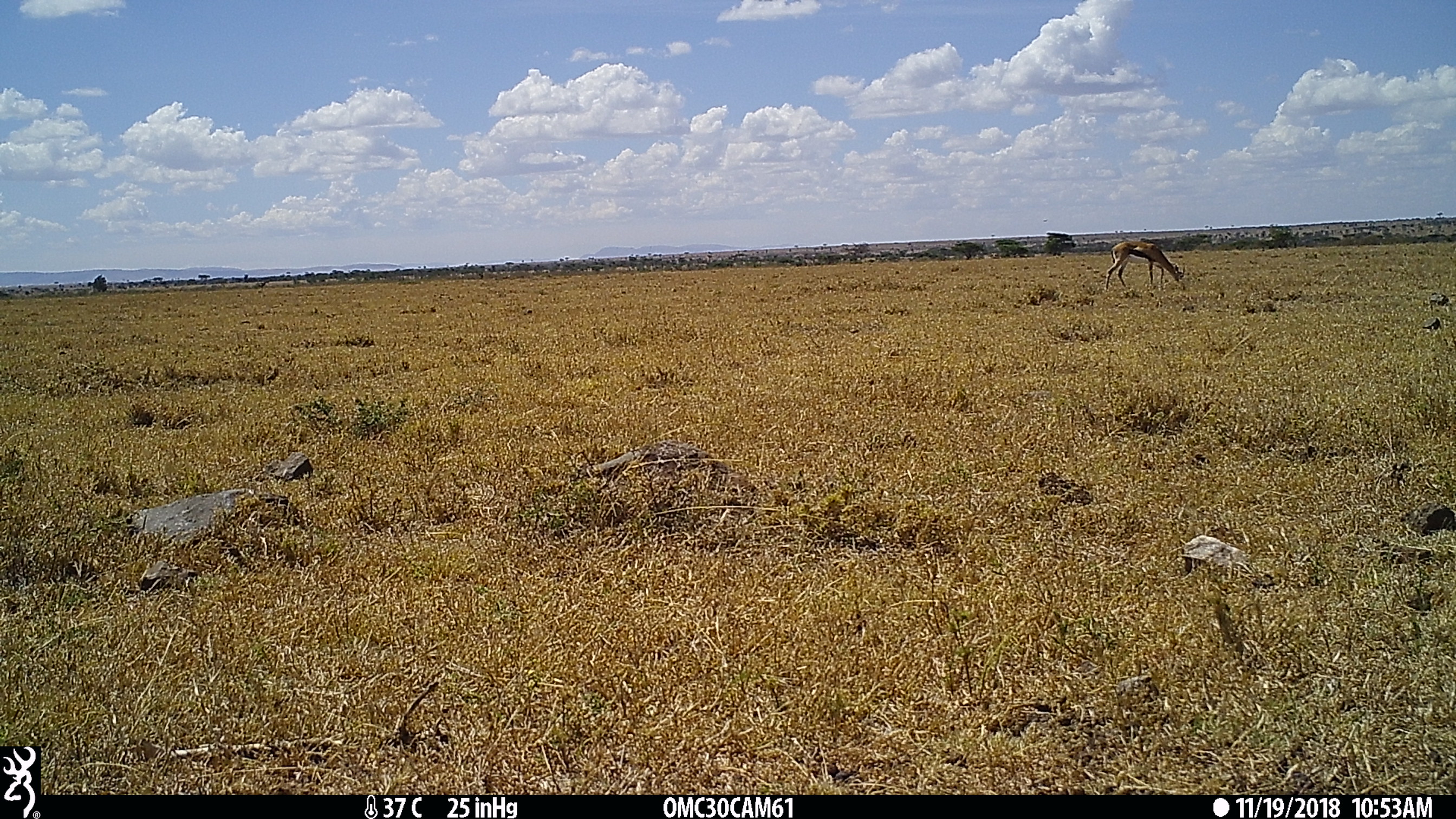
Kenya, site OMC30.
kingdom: Animalia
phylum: Chordata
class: Mammalia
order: Artiodactyla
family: Bovidae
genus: Eudorcas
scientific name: Eudorcas thomsonii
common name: thomon's gazelle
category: gazelle thomsons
Gazelle thomsons (thomon's gazelle) (Eudorcas thomsonii).